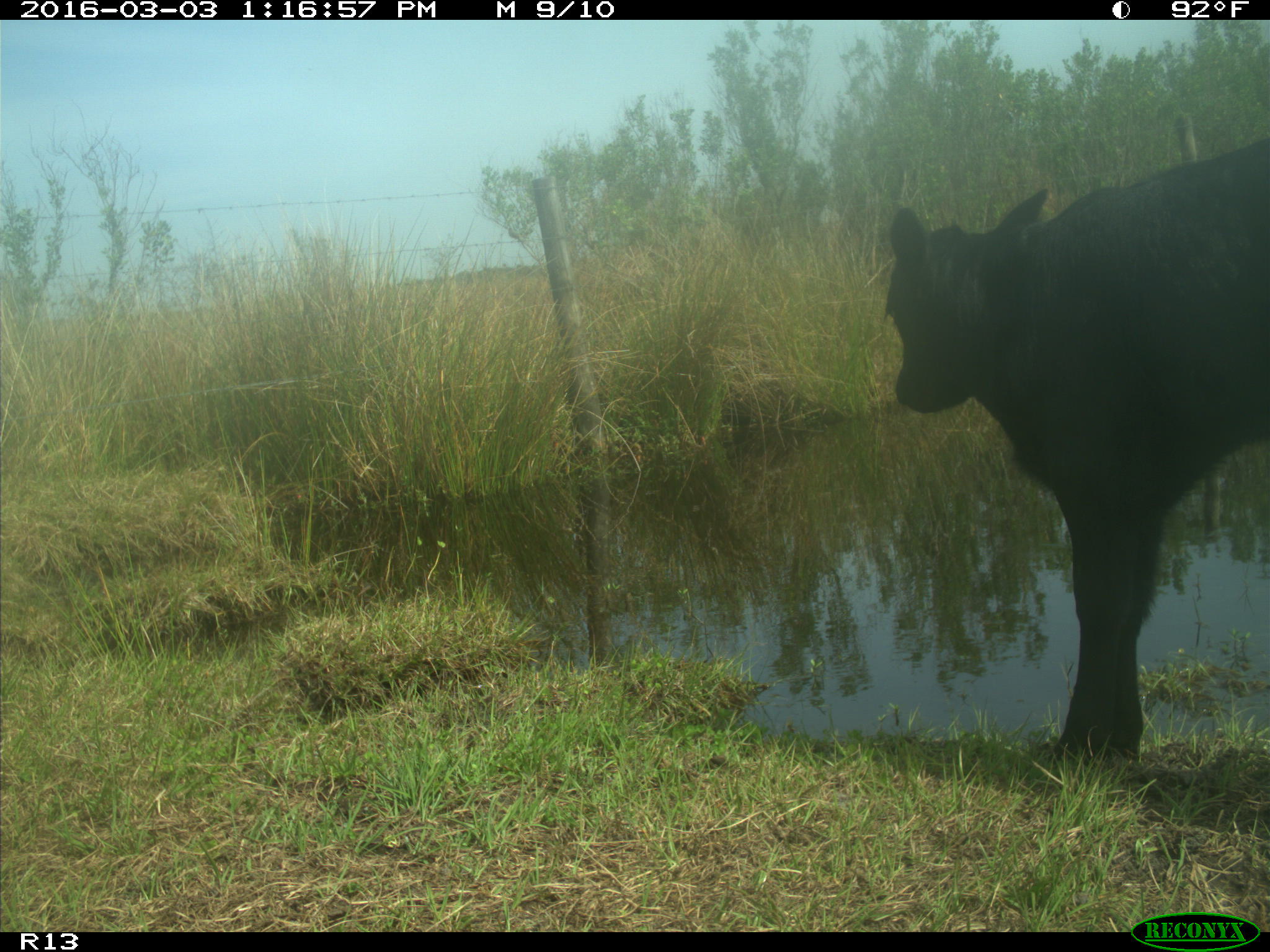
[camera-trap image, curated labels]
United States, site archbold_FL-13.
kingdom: Animalia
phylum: Chordata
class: Mammalia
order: Artiodactyla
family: Bovidae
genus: Bos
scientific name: Bos taurus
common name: domestic cow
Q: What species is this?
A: Bos taurus (domestic cow).